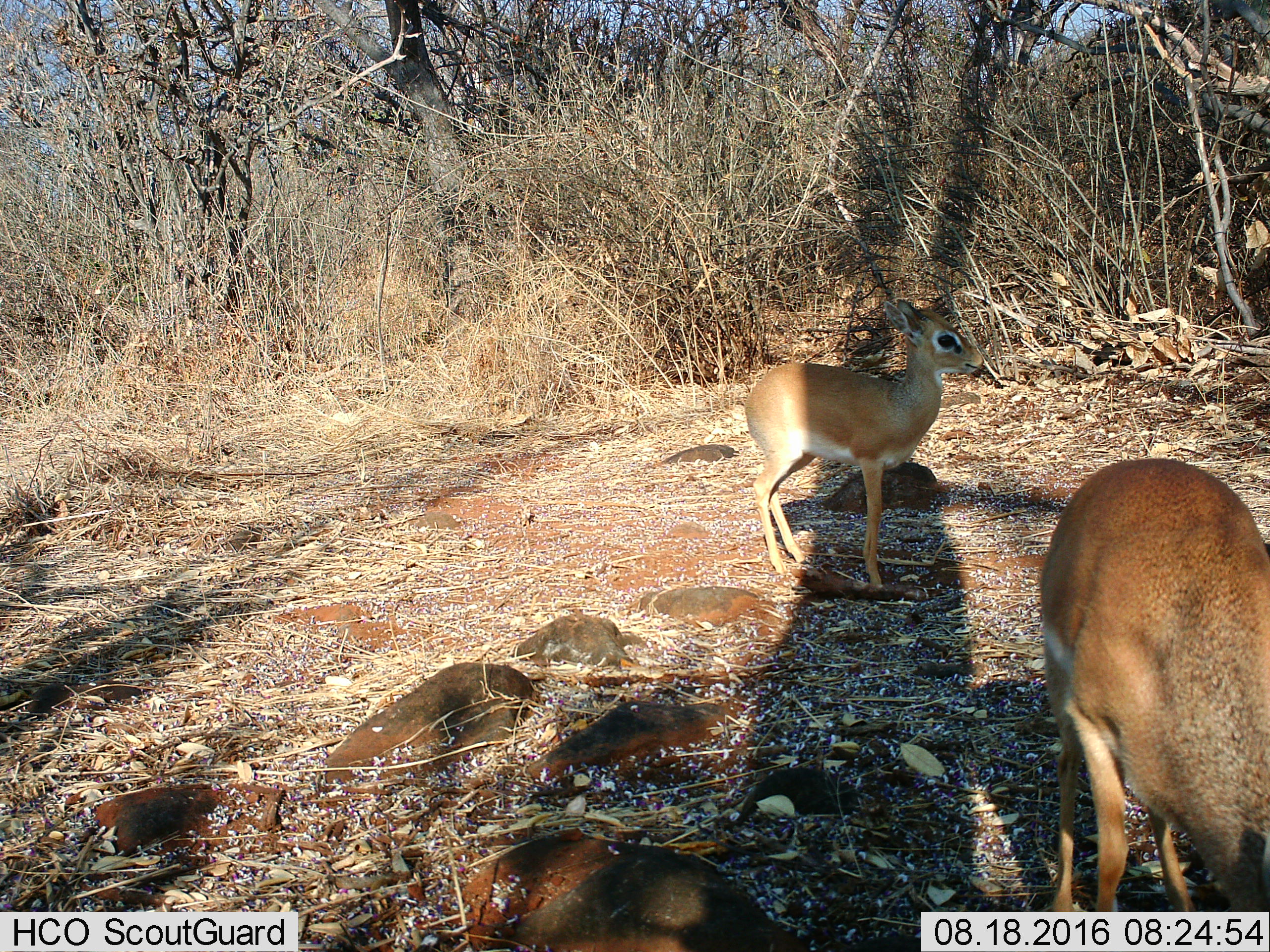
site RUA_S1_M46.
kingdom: Animalia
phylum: Chordata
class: Mammalia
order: Artiodactyla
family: Bovidae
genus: Madoqua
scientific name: Madoqua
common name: dik-dik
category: dikdik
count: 2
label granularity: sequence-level